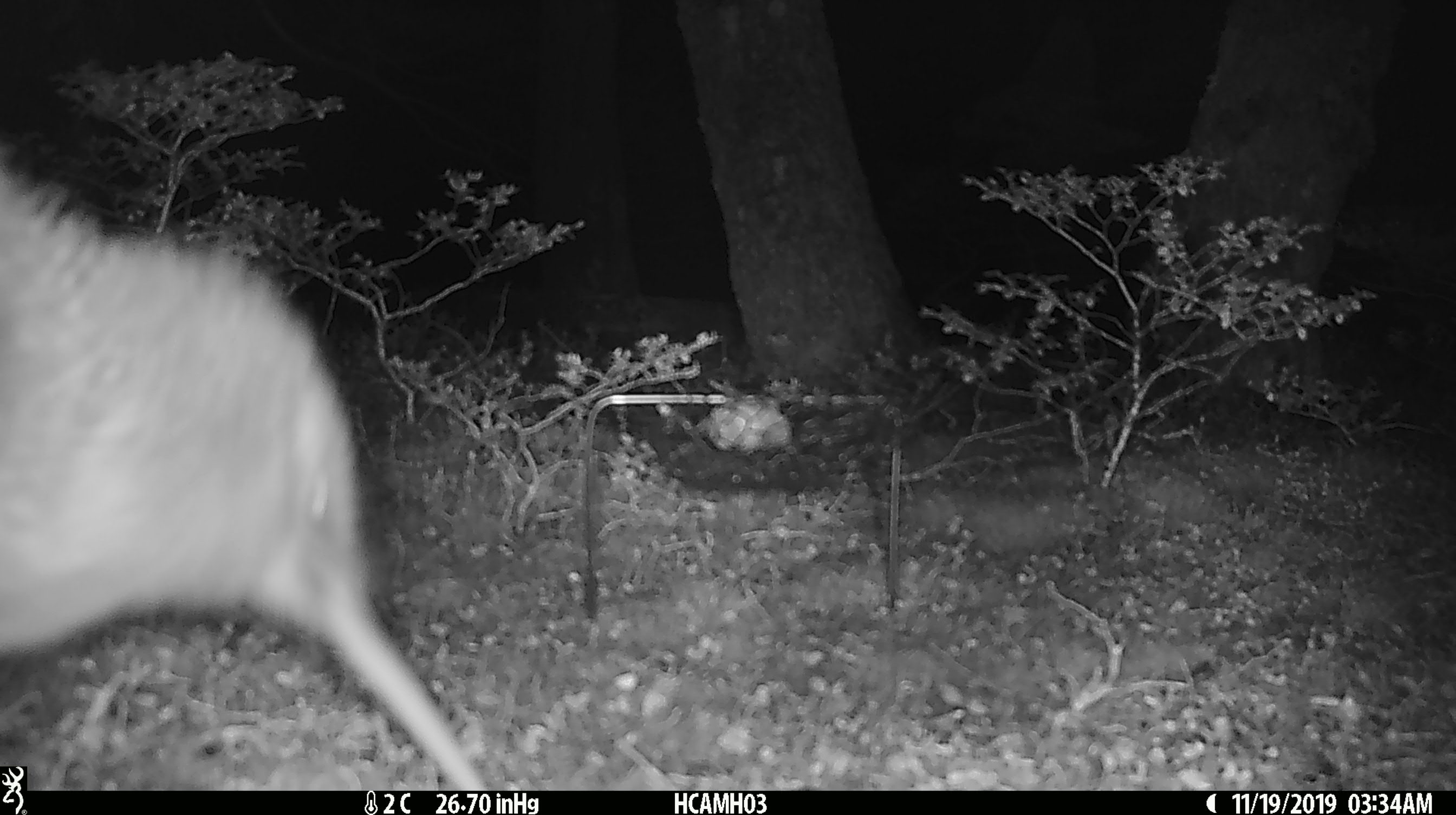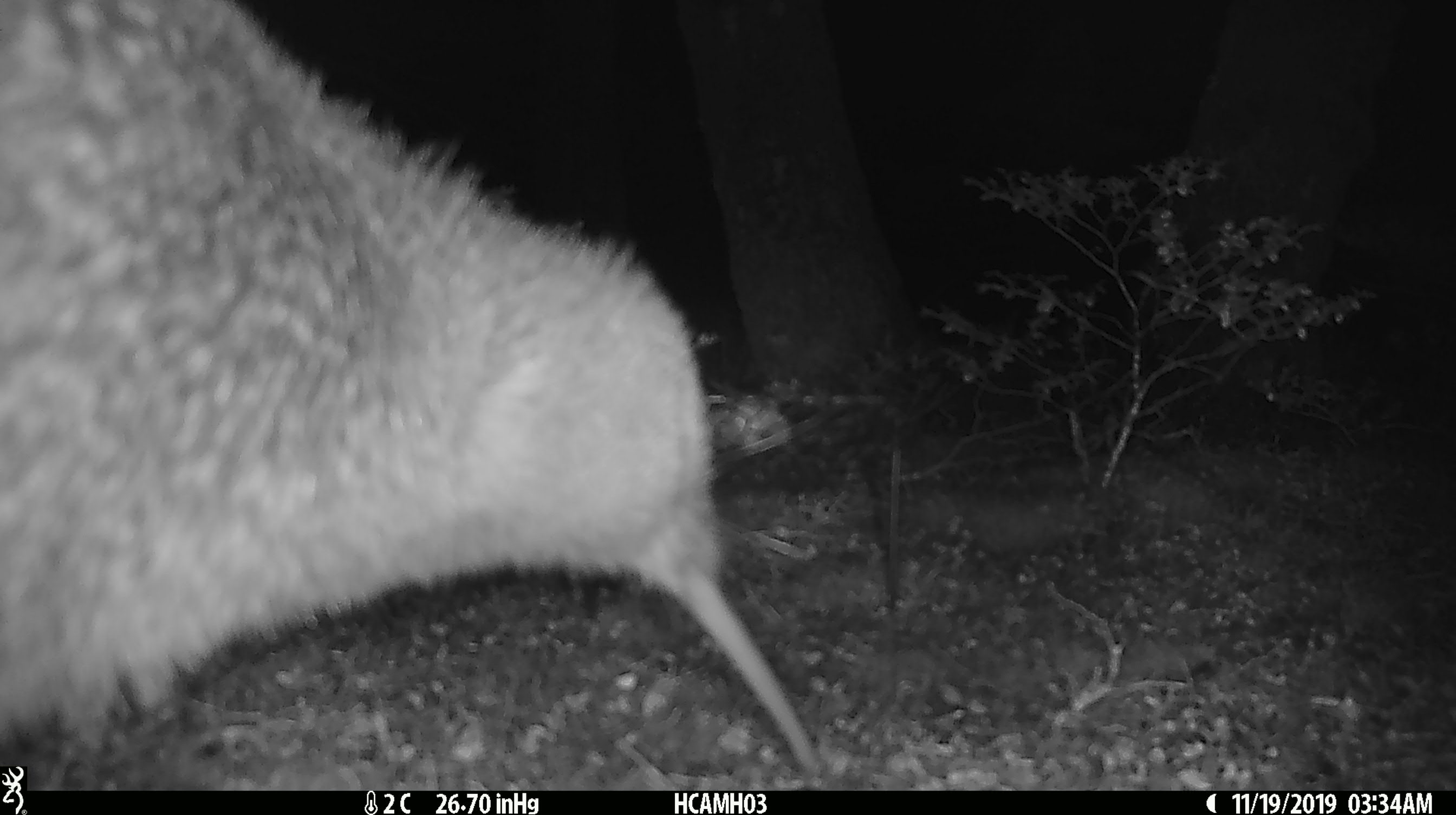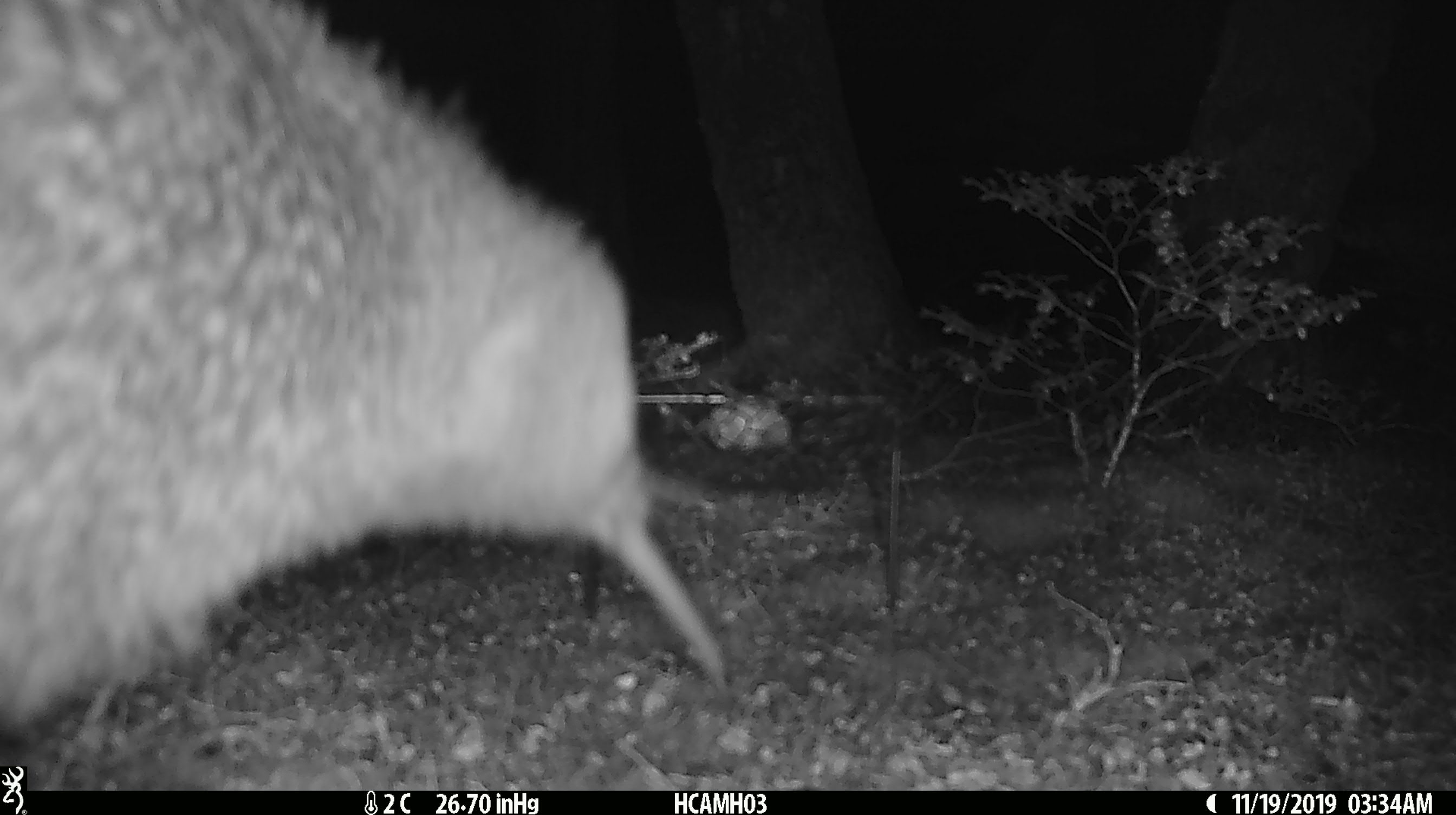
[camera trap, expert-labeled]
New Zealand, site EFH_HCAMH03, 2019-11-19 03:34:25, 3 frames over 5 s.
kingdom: Animalia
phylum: Chordata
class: Aves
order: Apterygiformes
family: Apterygidae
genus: Apteryx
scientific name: Apteryx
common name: kiwi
Kiwi (Apteryx).